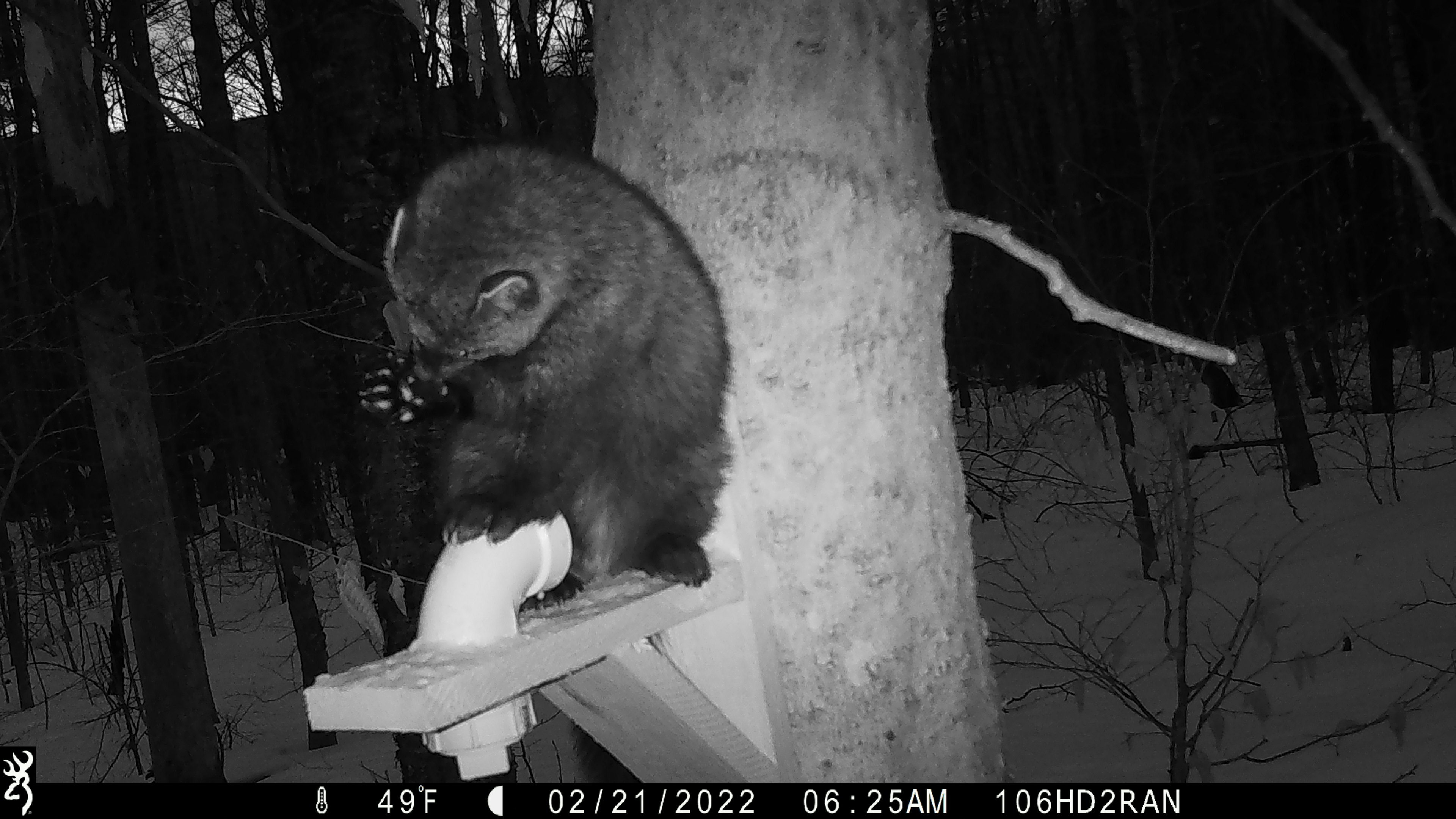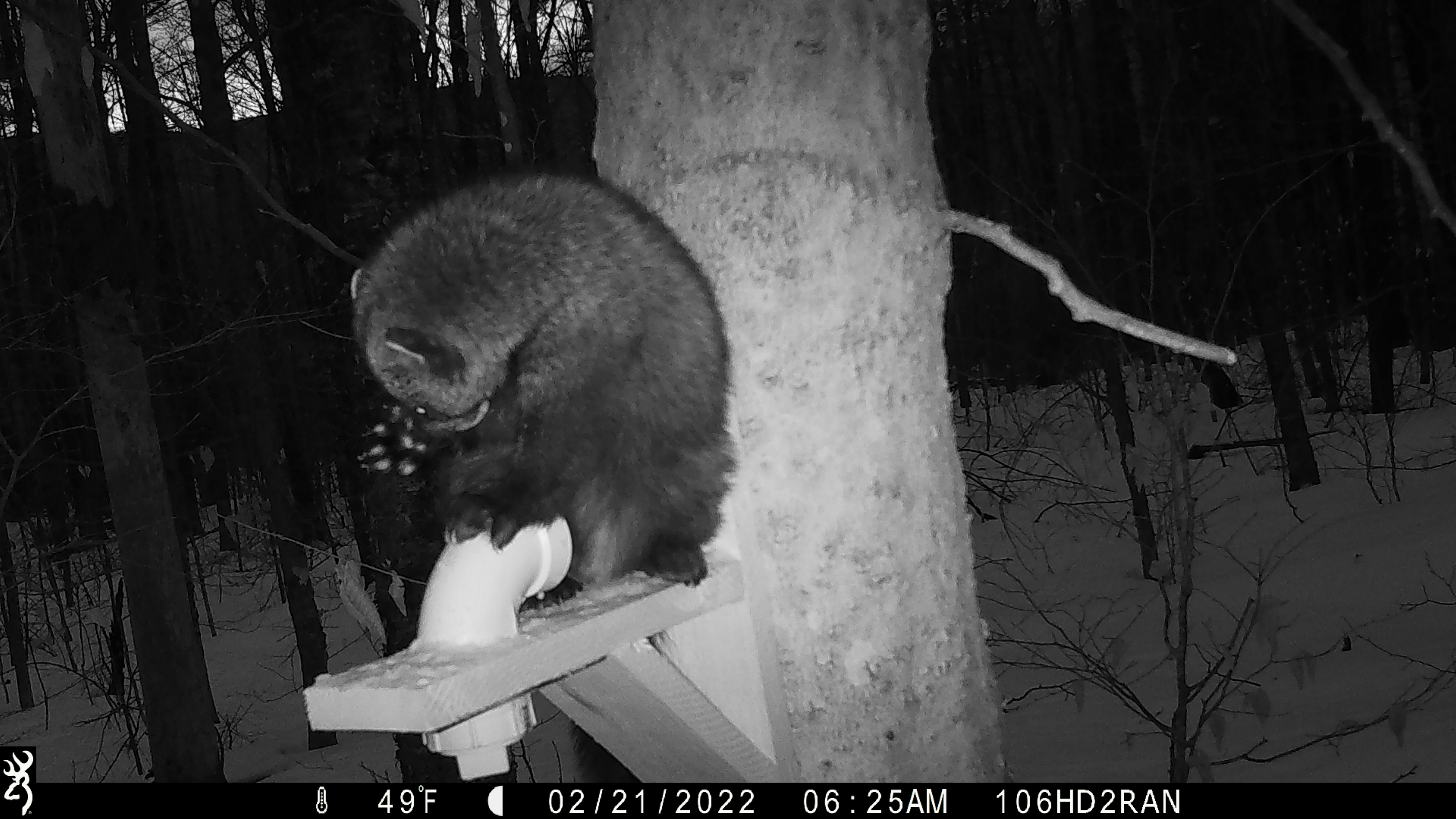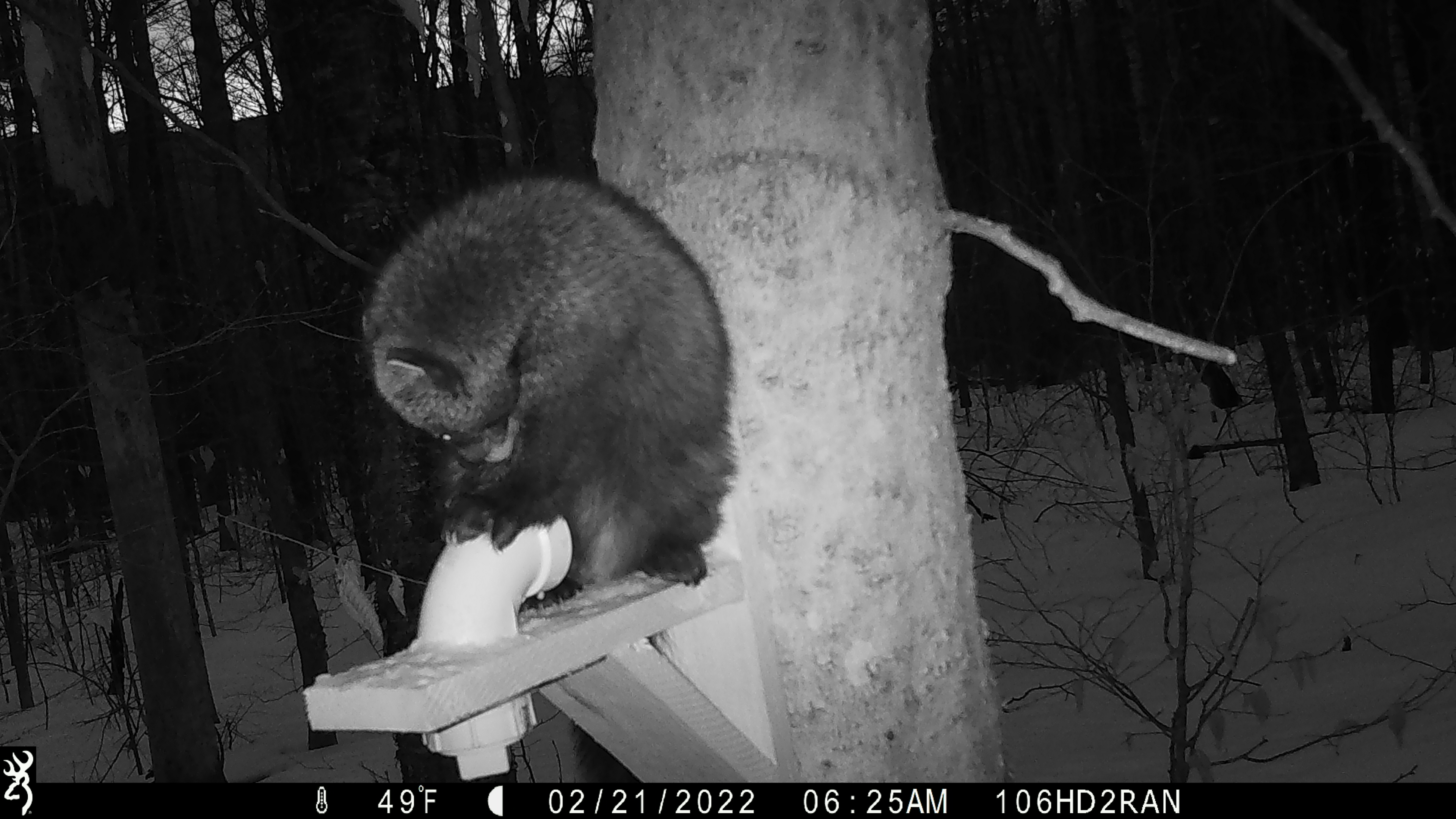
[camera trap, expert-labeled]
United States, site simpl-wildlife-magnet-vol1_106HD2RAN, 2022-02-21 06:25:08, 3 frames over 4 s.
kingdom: Animalia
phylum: Chordata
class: Mammalia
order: Carnivora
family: Mustelidae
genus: Pekania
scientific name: Pekania pennanti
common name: fisher